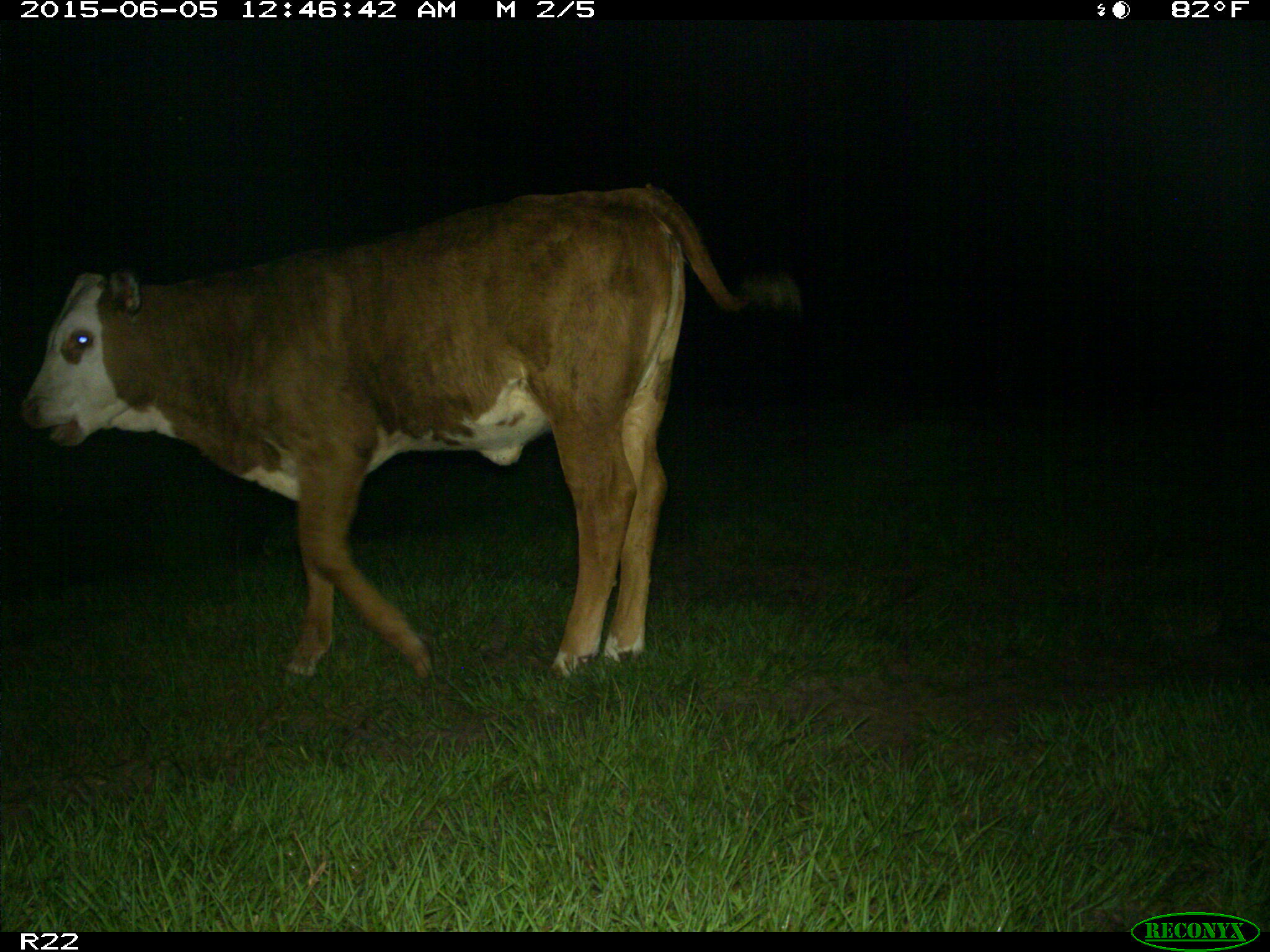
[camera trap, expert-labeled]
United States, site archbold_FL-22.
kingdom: Animalia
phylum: Chordata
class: Mammalia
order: Artiodactyla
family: Bovidae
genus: Bos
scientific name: Bos taurus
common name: domestic cow